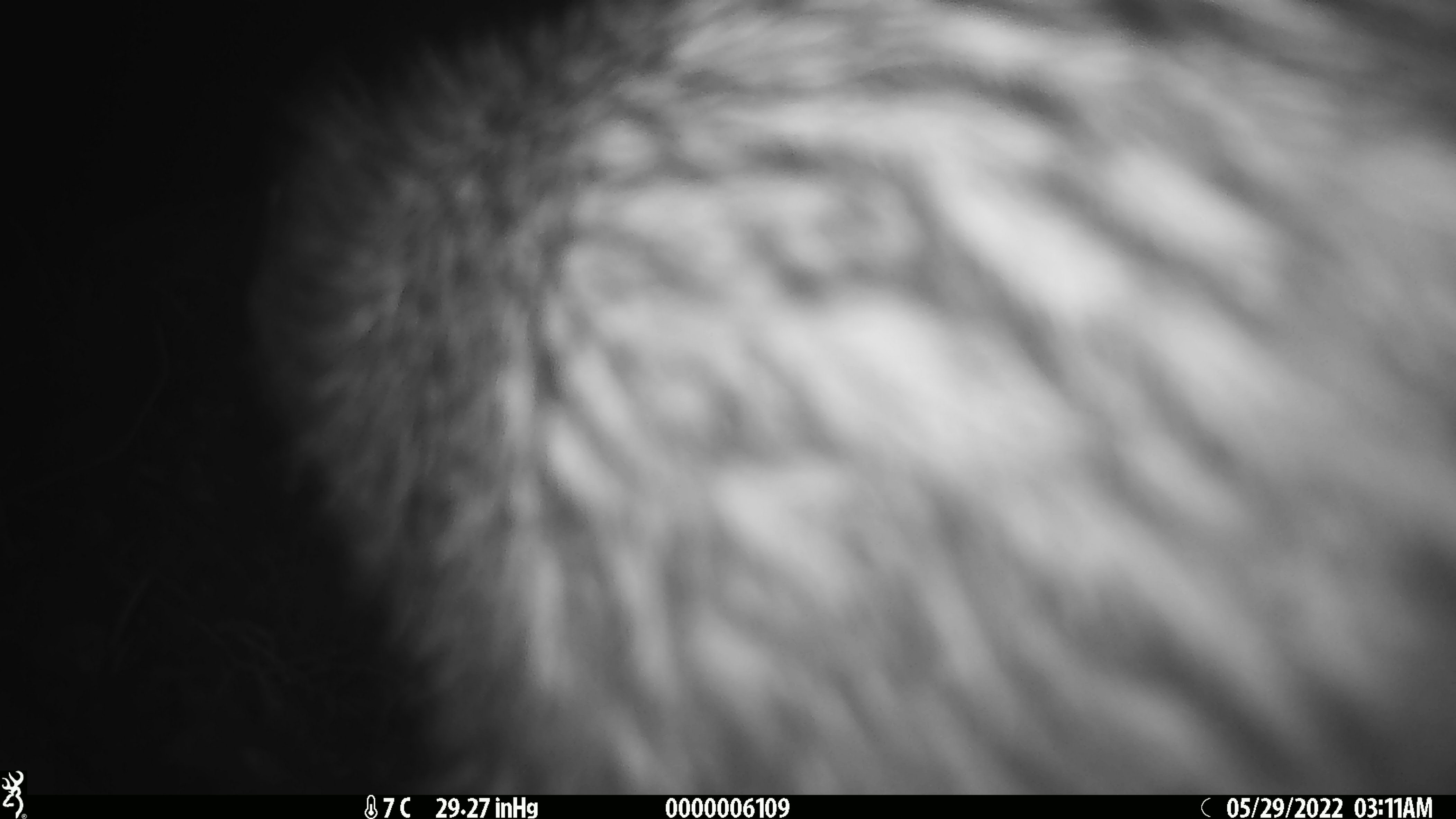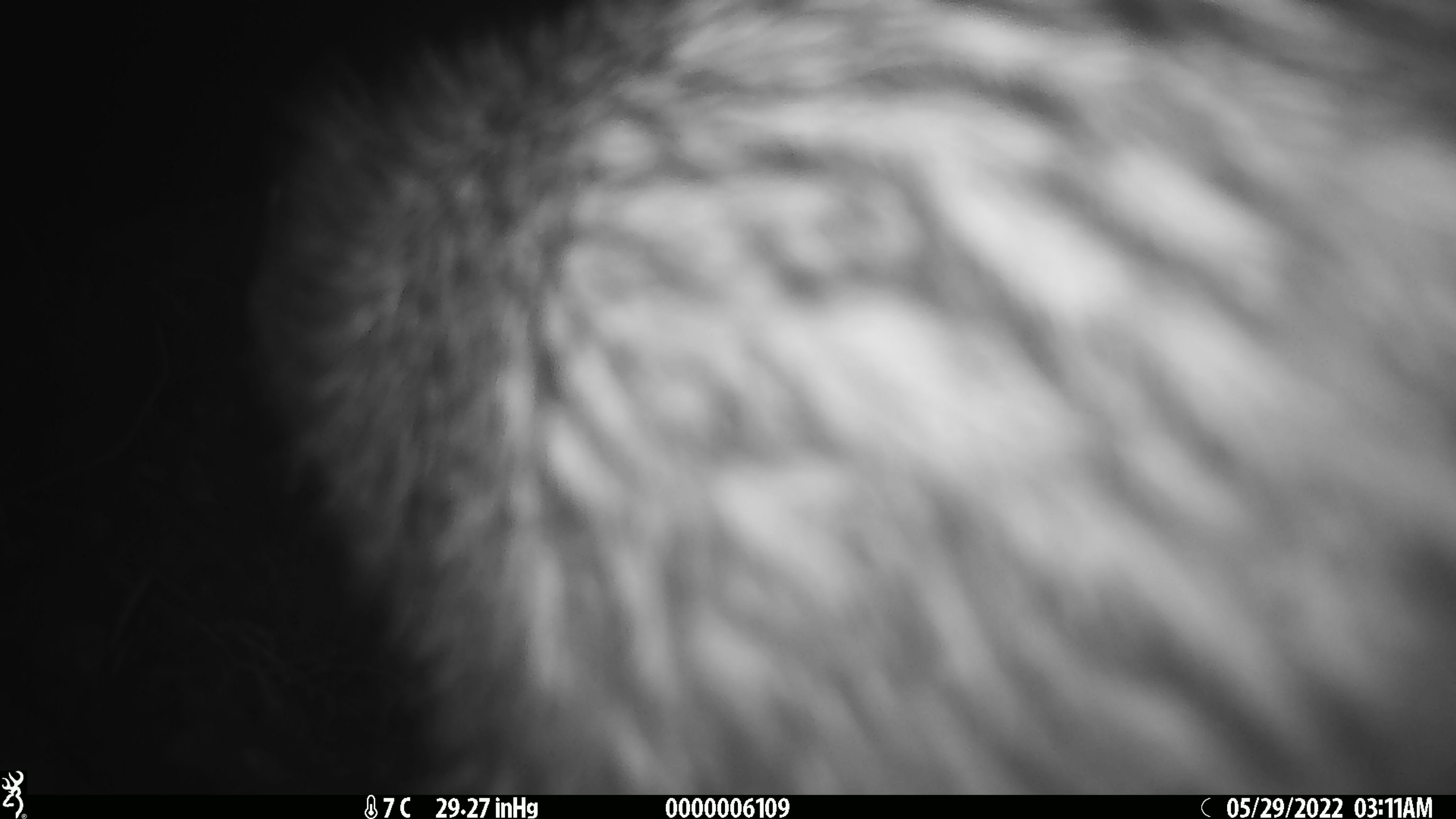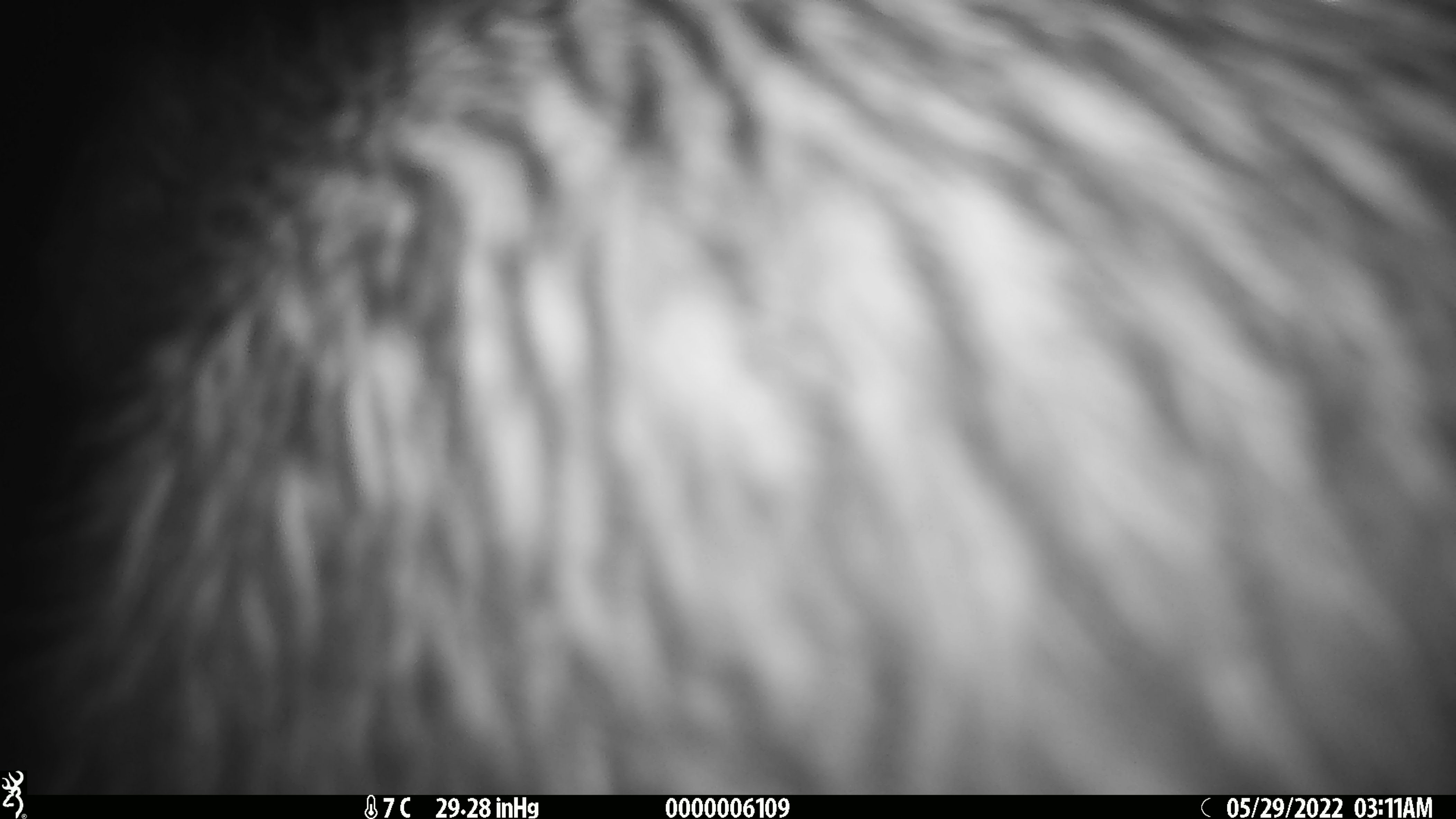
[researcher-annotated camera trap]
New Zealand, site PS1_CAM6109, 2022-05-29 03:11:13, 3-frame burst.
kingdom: Animalia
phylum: Chordata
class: Aves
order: Apterygiformes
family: Apterygidae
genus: Apteryx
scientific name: Apteryx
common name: kiwi